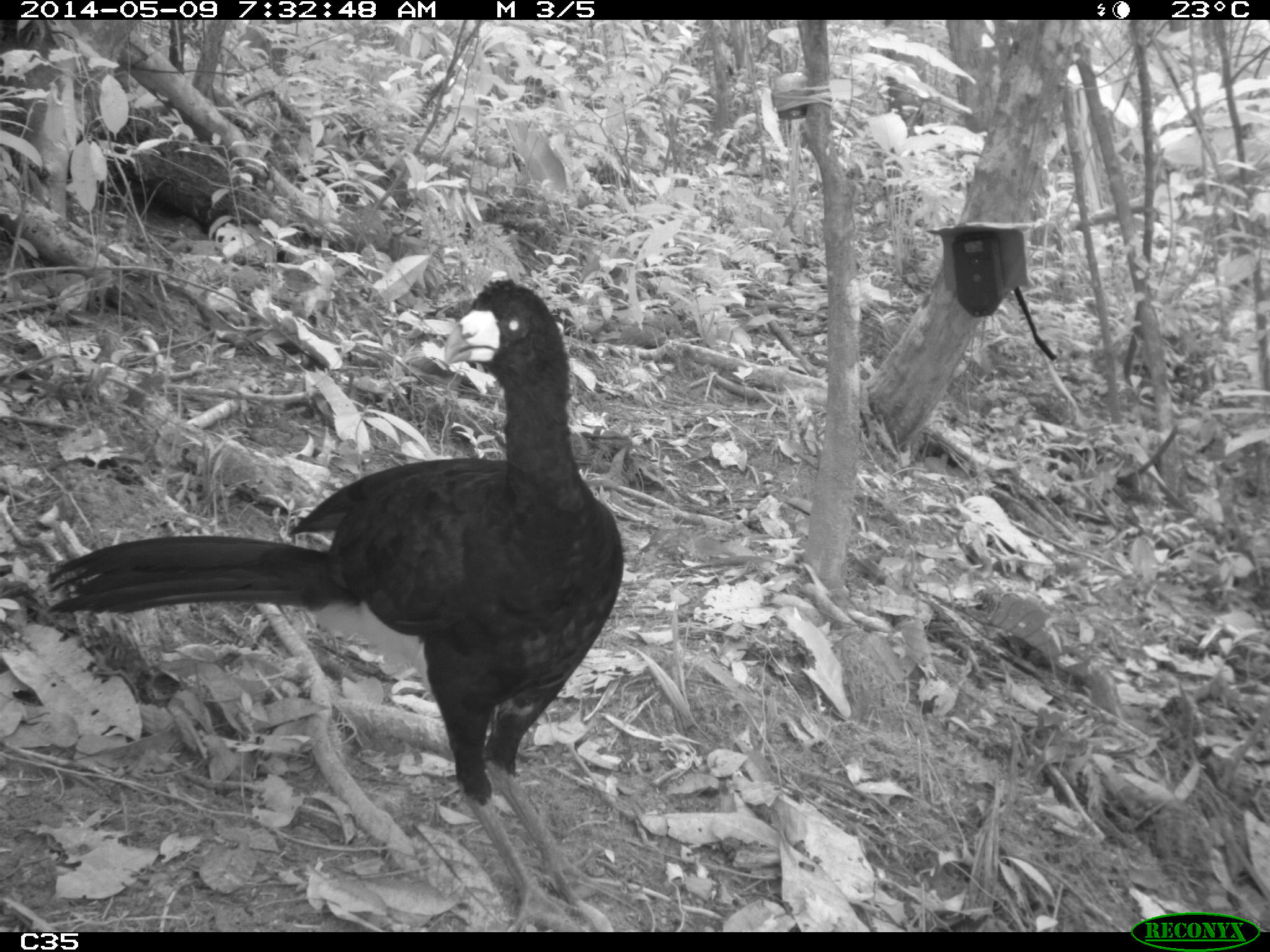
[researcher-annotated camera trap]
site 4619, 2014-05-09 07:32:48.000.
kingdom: Animalia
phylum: Chordata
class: Aves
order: Galliformes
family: Cracidae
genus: Crax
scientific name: Crax alector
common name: black curassow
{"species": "Crax alector (black curassow)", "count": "2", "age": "adult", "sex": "female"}